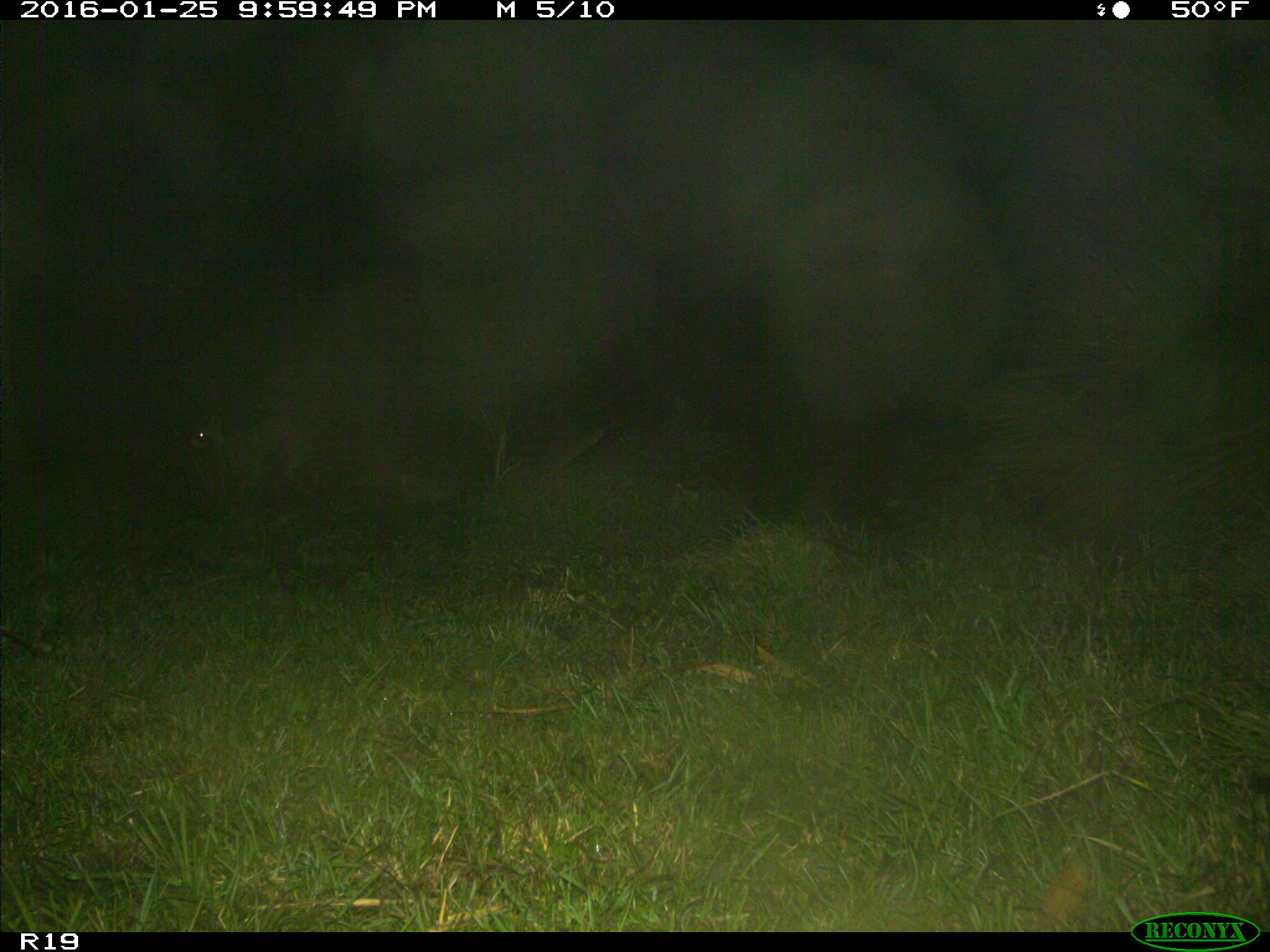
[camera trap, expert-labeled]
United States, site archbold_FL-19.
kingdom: Animalia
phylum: Chordata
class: Mammalia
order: Carnivora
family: Procyonidae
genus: Procyon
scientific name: Procyon lotor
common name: common raccoon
Procyon lotor (common raccoon).